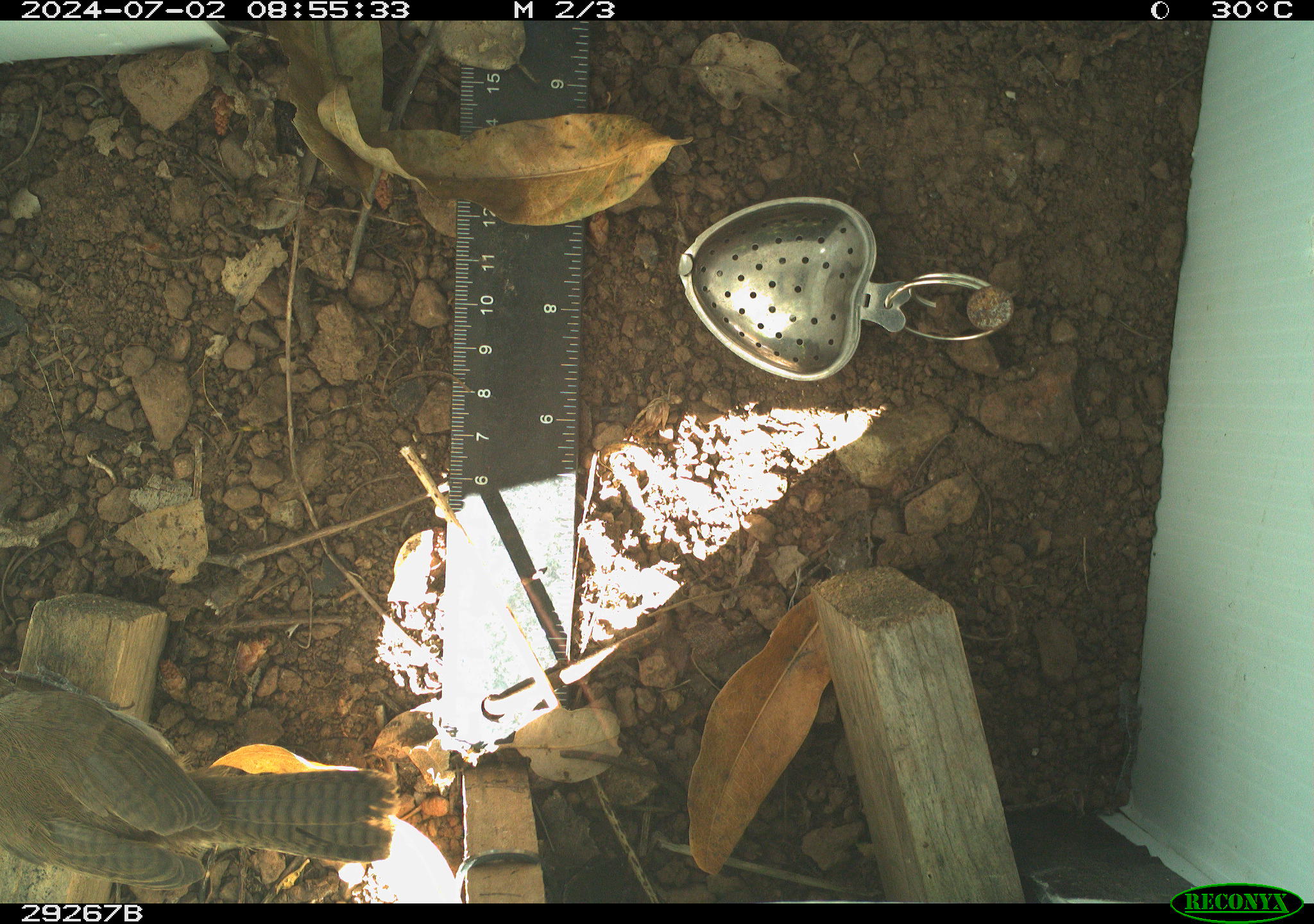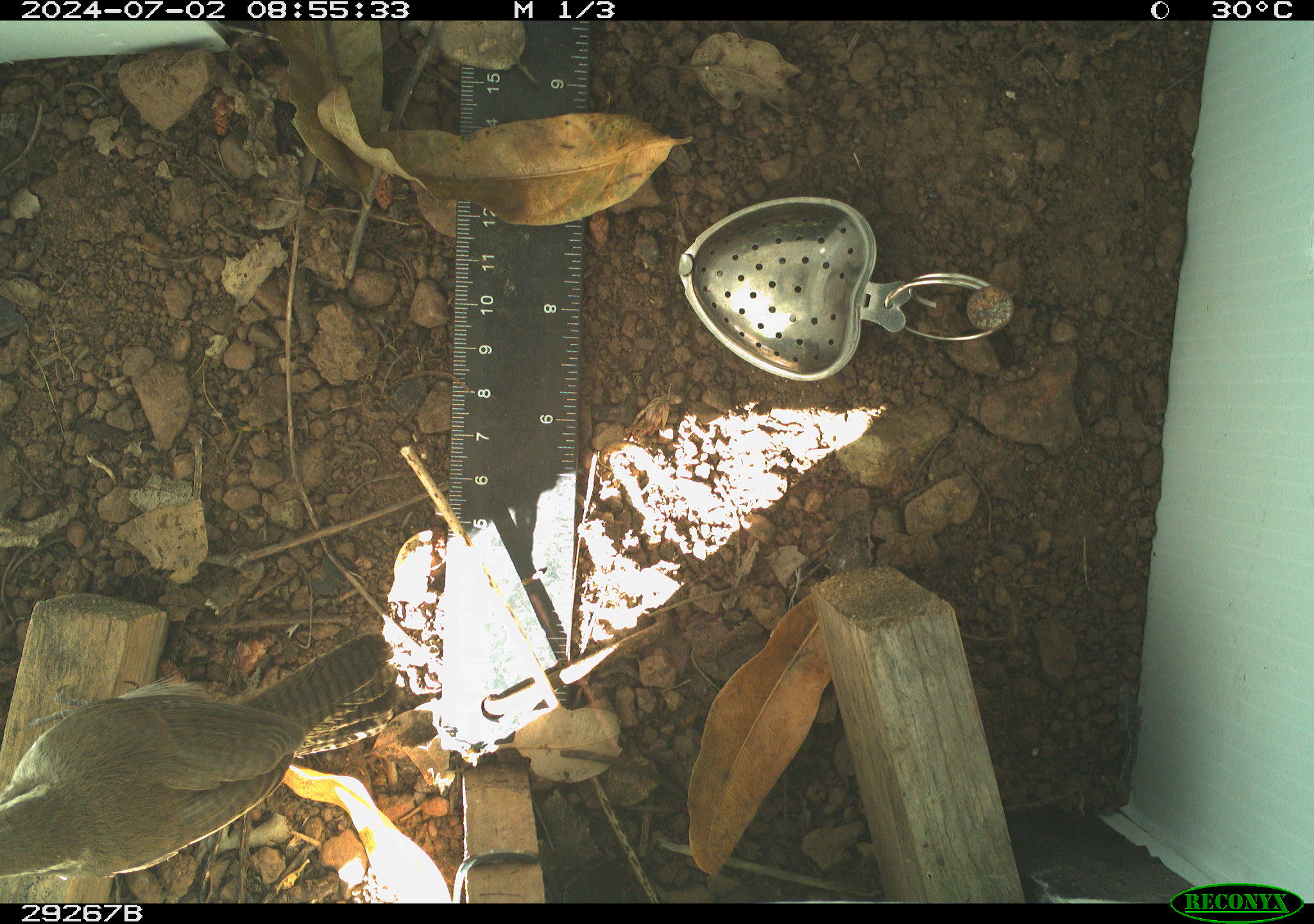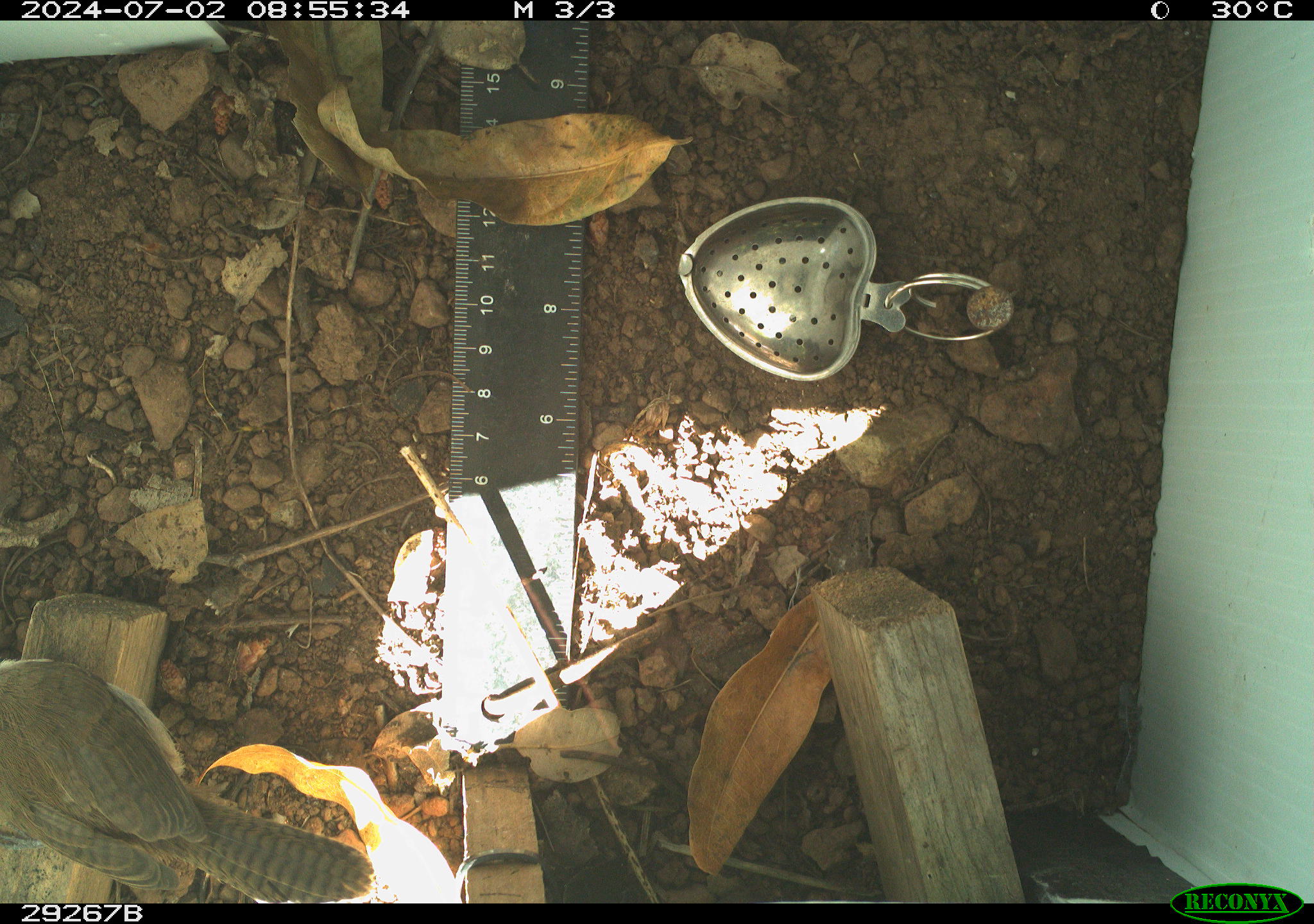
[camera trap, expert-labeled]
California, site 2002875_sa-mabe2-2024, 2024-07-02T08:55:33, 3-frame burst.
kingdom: Animalia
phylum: Chordata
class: Aves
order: Passeriformes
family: Troglodytidae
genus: Thryomanes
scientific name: Thryomanes bewickii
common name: bewick's wren